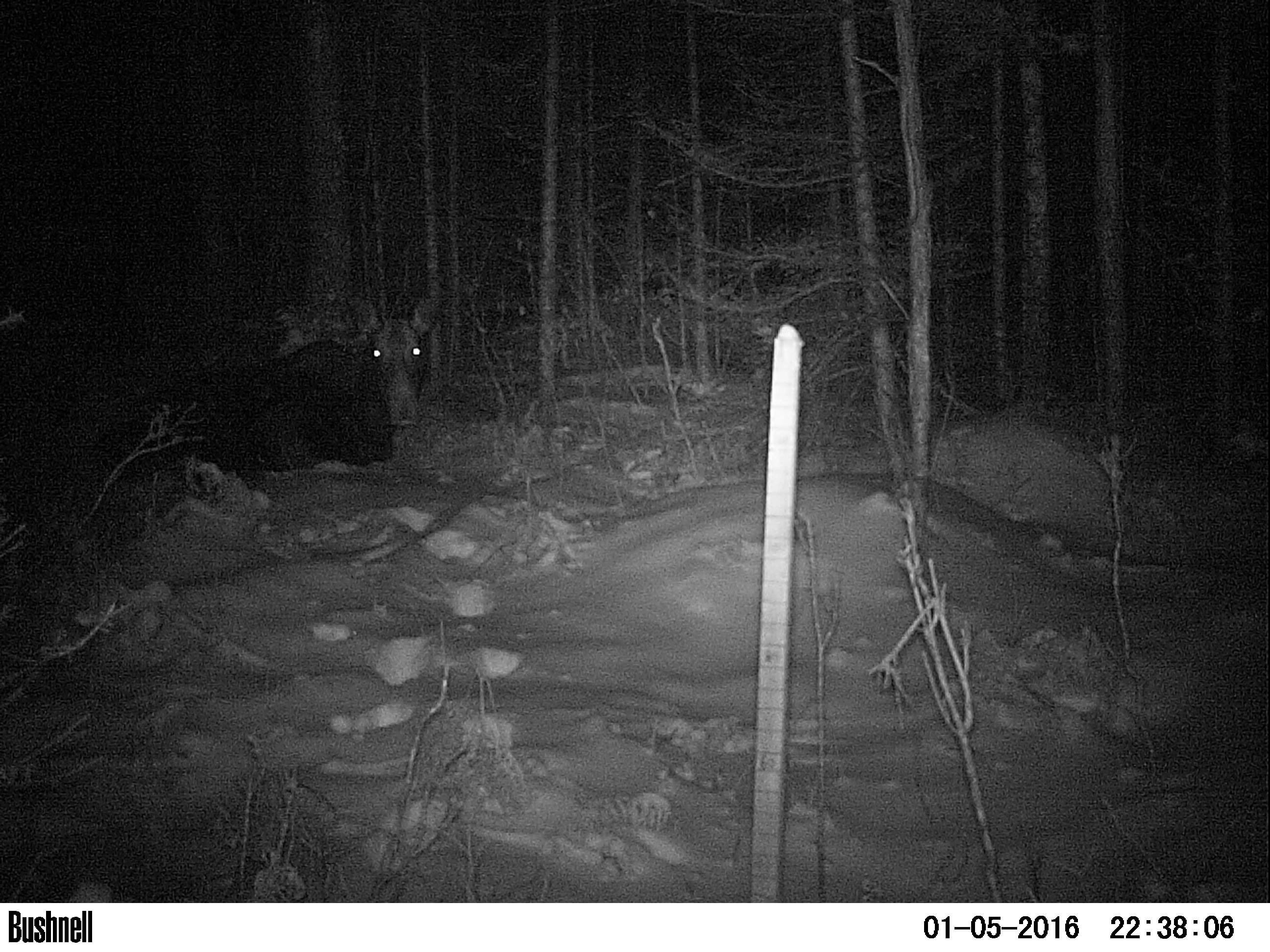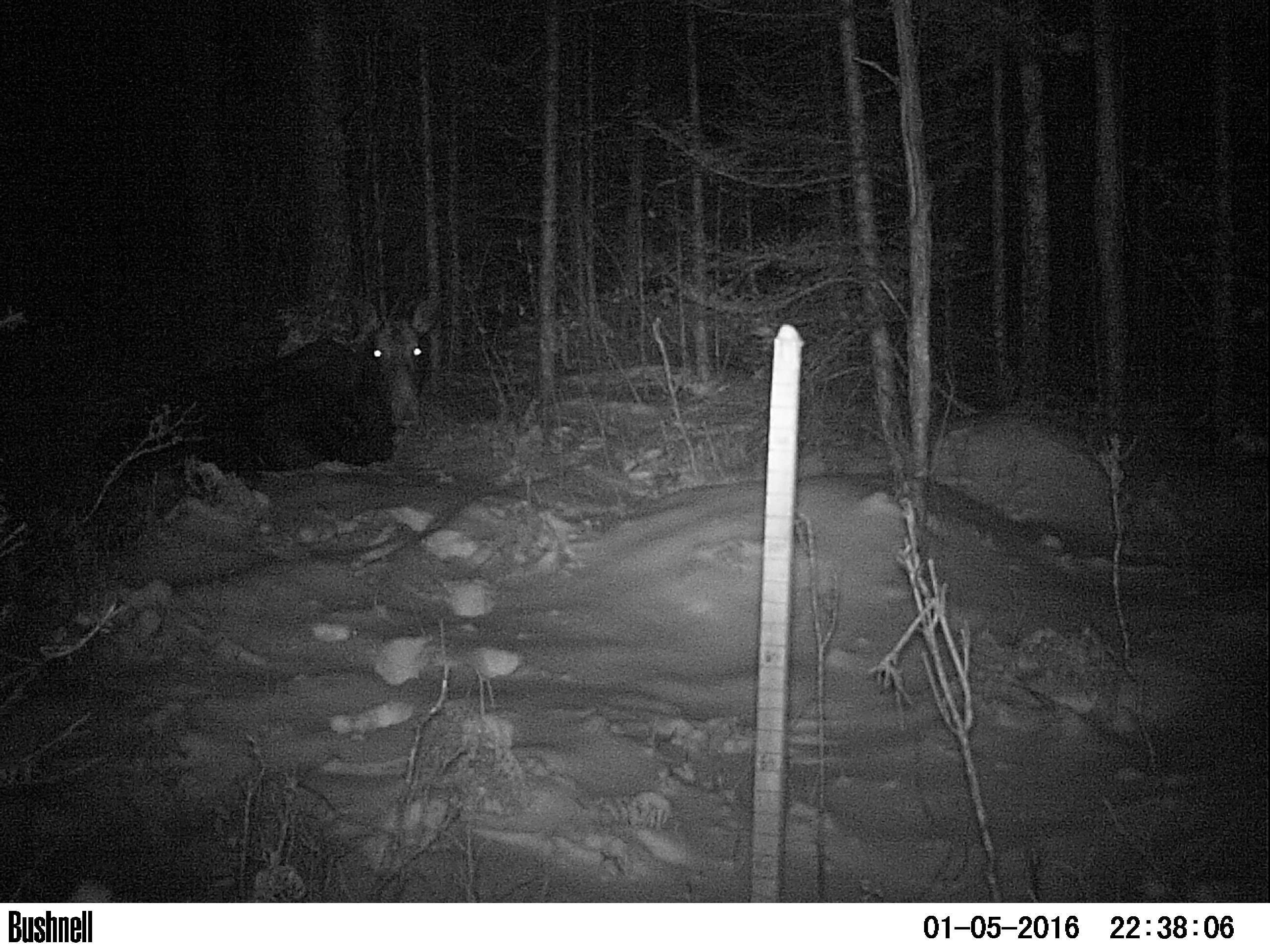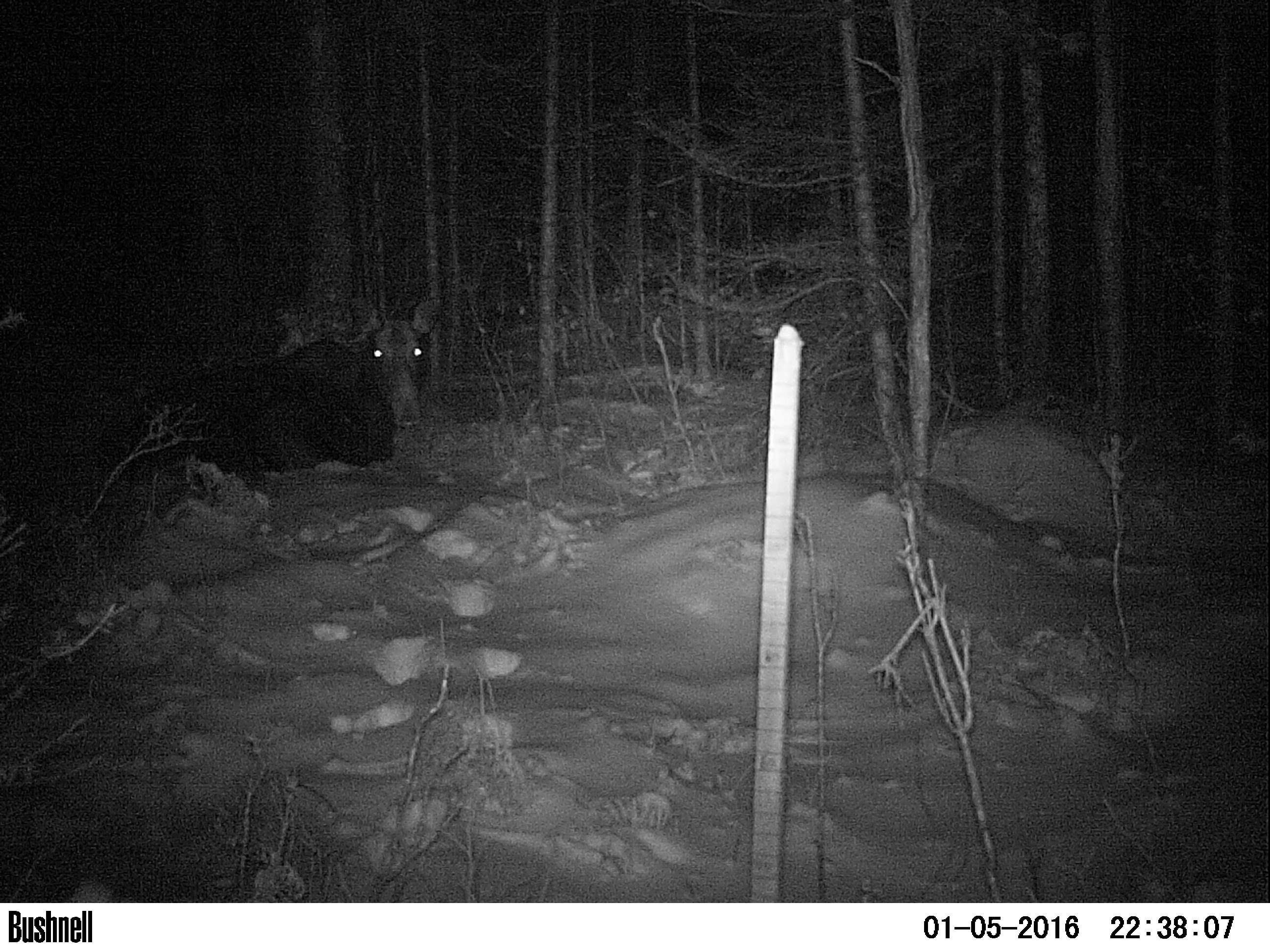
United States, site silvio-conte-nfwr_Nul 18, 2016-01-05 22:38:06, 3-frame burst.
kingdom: Animalia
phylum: Chordata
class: Mammalia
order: Artiodactyla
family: Cervidae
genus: Alces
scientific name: Alces alces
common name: moose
Moose (Alces alces).